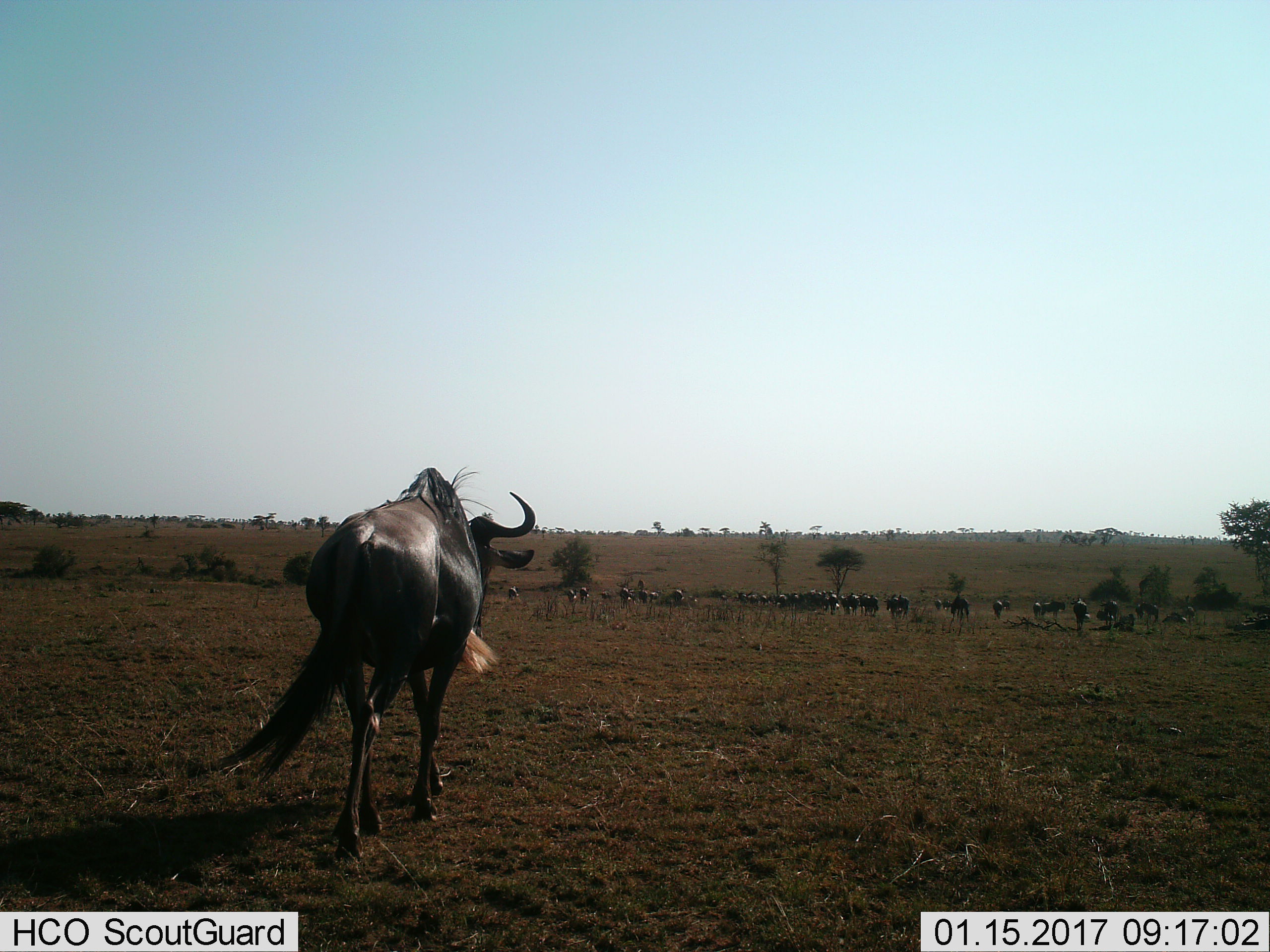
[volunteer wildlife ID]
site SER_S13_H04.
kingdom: Animalia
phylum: Chordata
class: Mammalia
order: Artiodactyla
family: Bovidae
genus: Connochaetes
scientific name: Connochaetes taurinus taurinus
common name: blue wildebeest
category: wildebeestblue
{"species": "wildebeestblue (blue wildebeest) (Connochaetes taurinus taurinus)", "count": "11-50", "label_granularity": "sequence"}